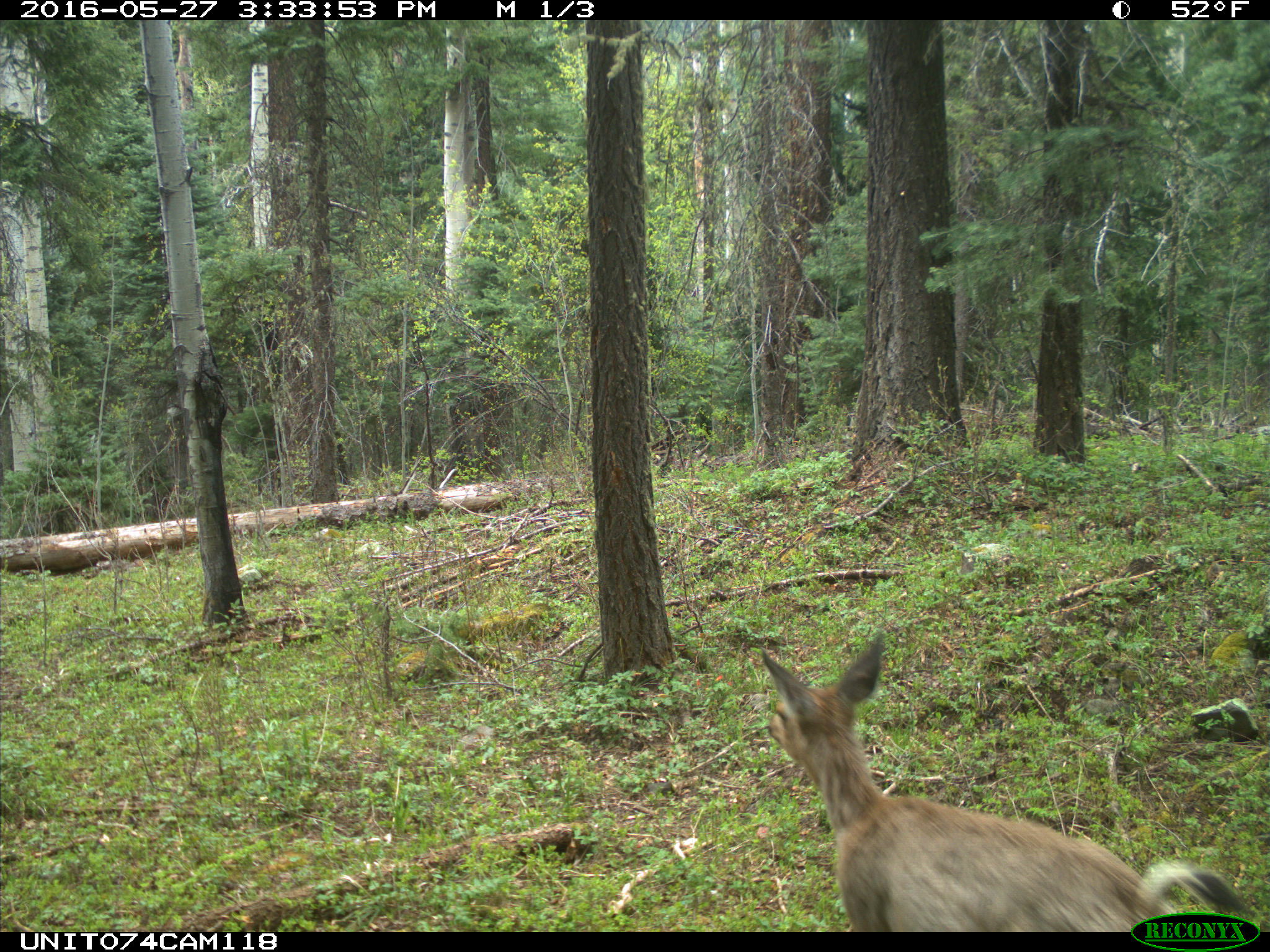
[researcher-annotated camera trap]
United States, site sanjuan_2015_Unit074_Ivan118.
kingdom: Animalia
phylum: Chordata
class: Mammalia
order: Artiodactyla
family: Cervidae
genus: Odocoileus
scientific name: Odocoileus hemionus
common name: mule deer